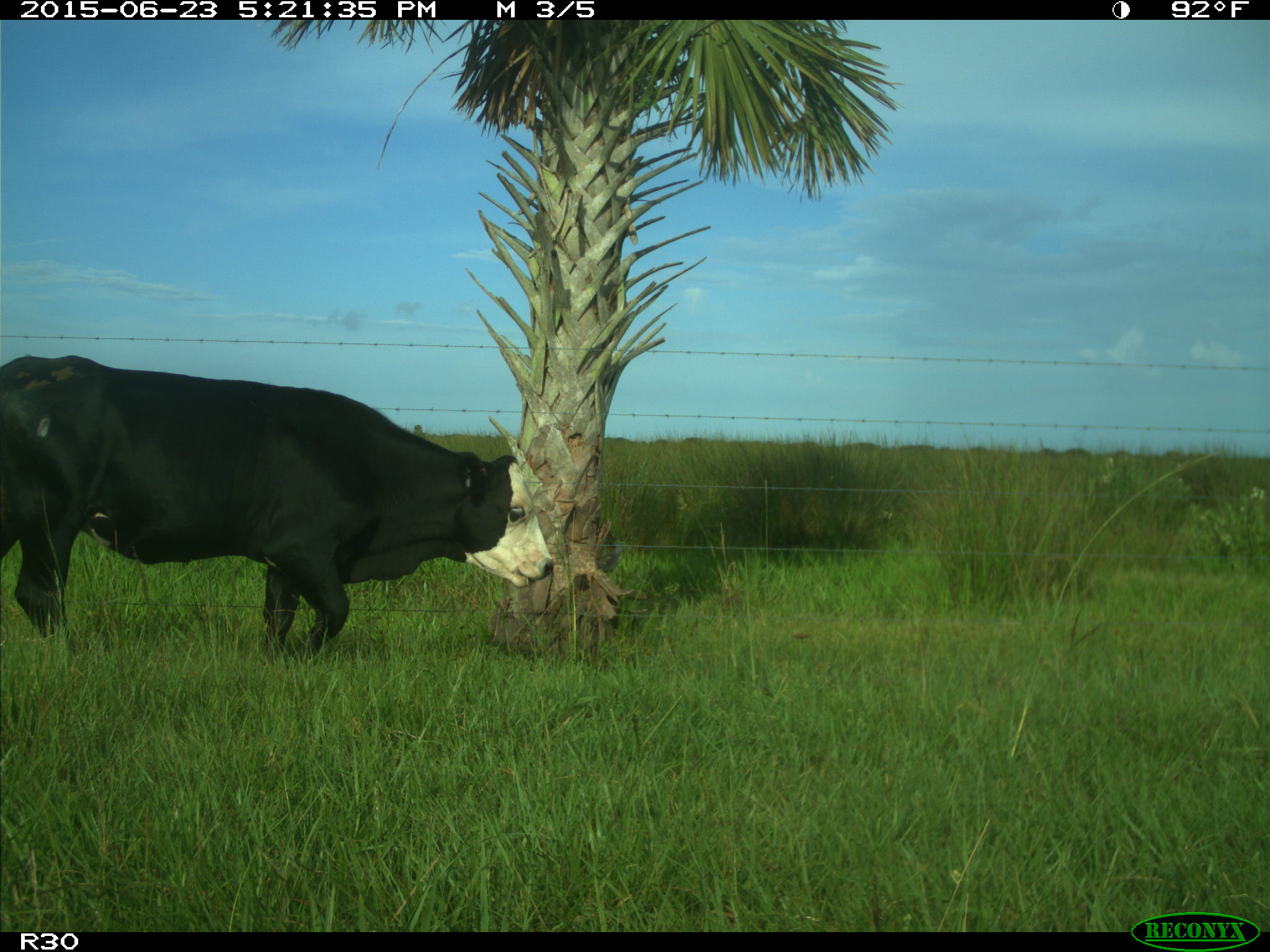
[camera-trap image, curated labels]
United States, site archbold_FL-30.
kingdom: Animalia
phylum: Chordata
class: Mammalia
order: Artiodactyla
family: Bovidae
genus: Bos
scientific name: Bos taurus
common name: domestic cow